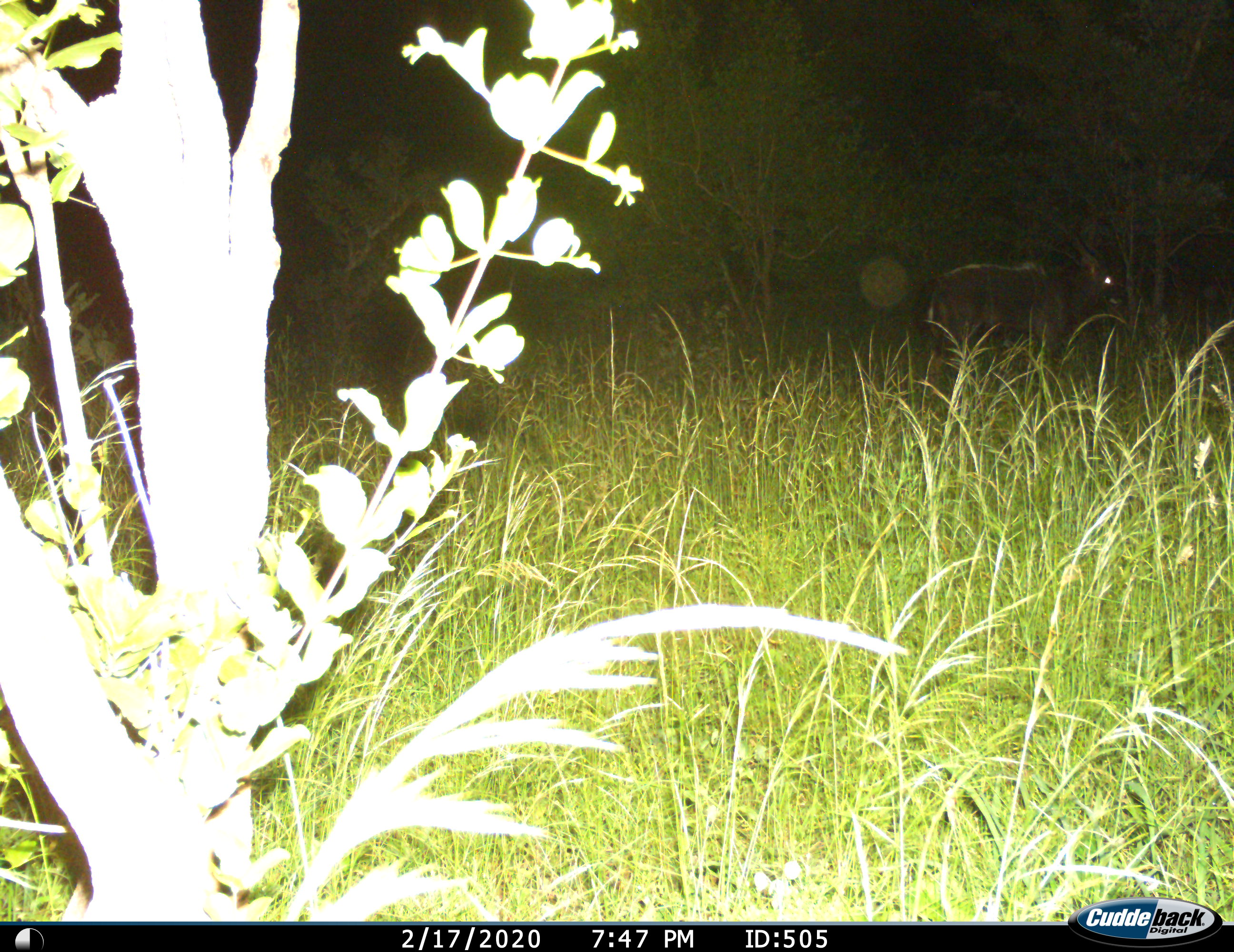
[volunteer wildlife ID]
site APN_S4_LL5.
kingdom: Animalia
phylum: Chordata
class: Mammalia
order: Artiodactyla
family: Bovidae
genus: Tragelaphus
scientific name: Tragelaphus angasii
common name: nyala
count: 1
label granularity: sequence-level